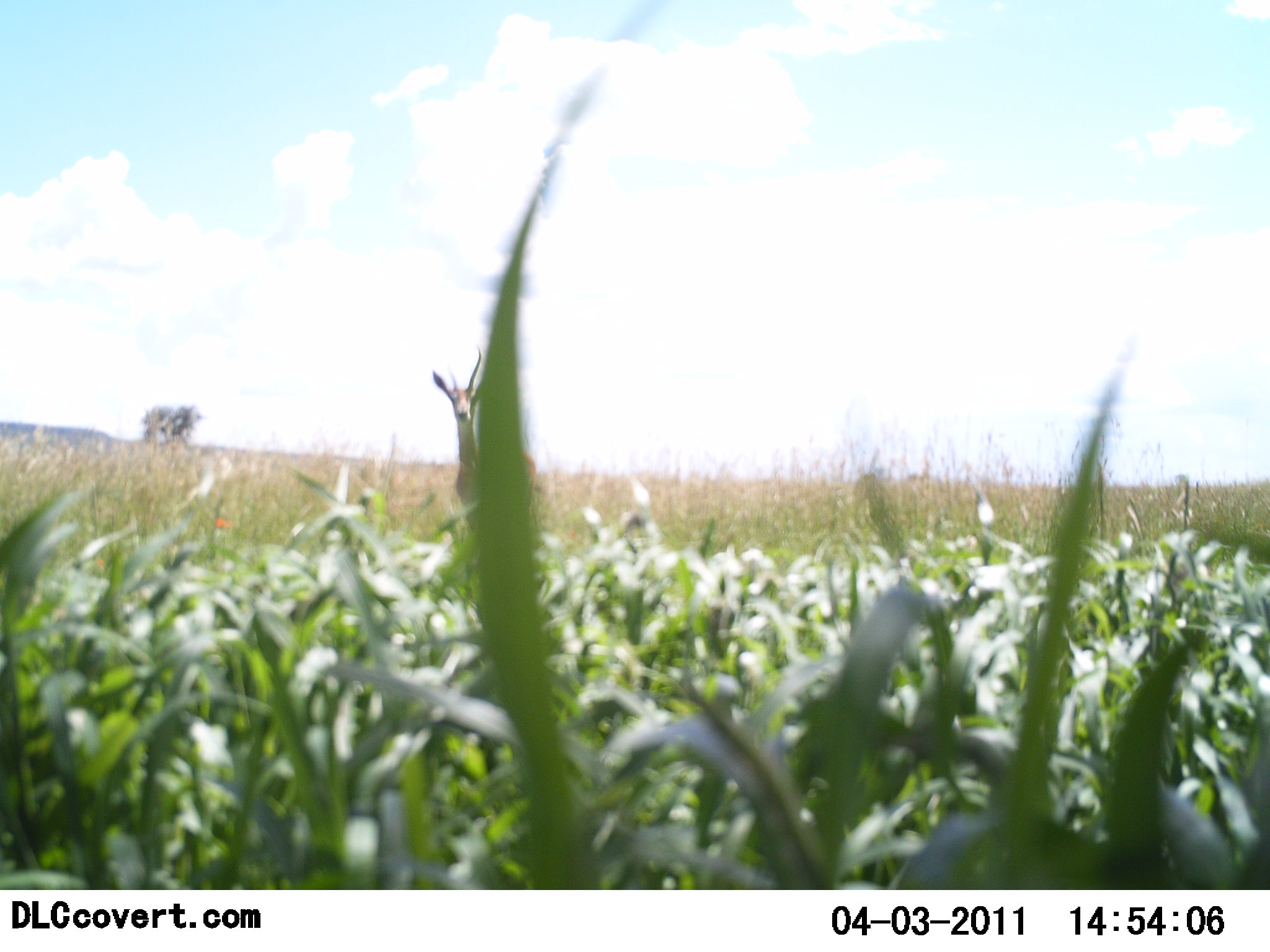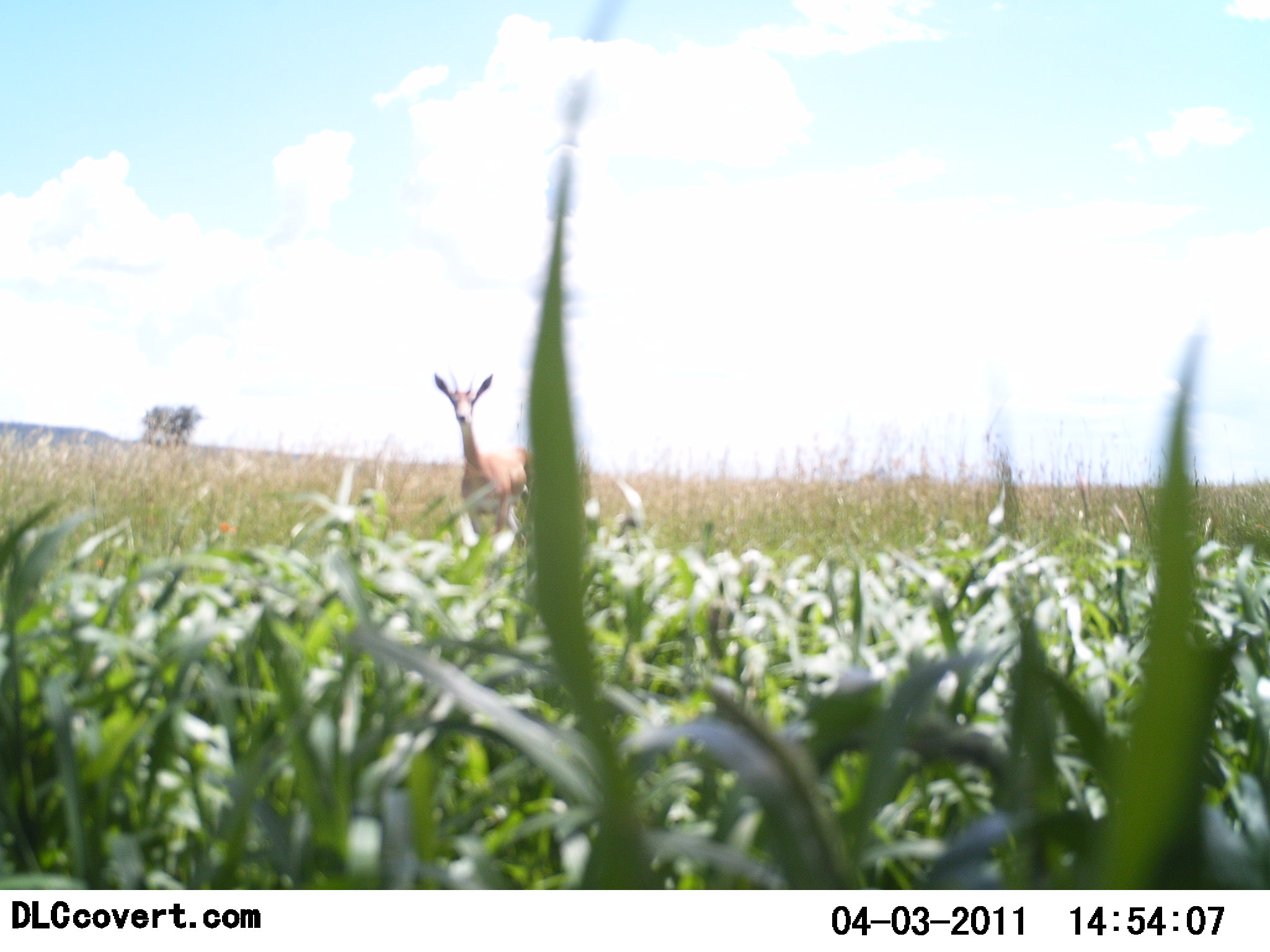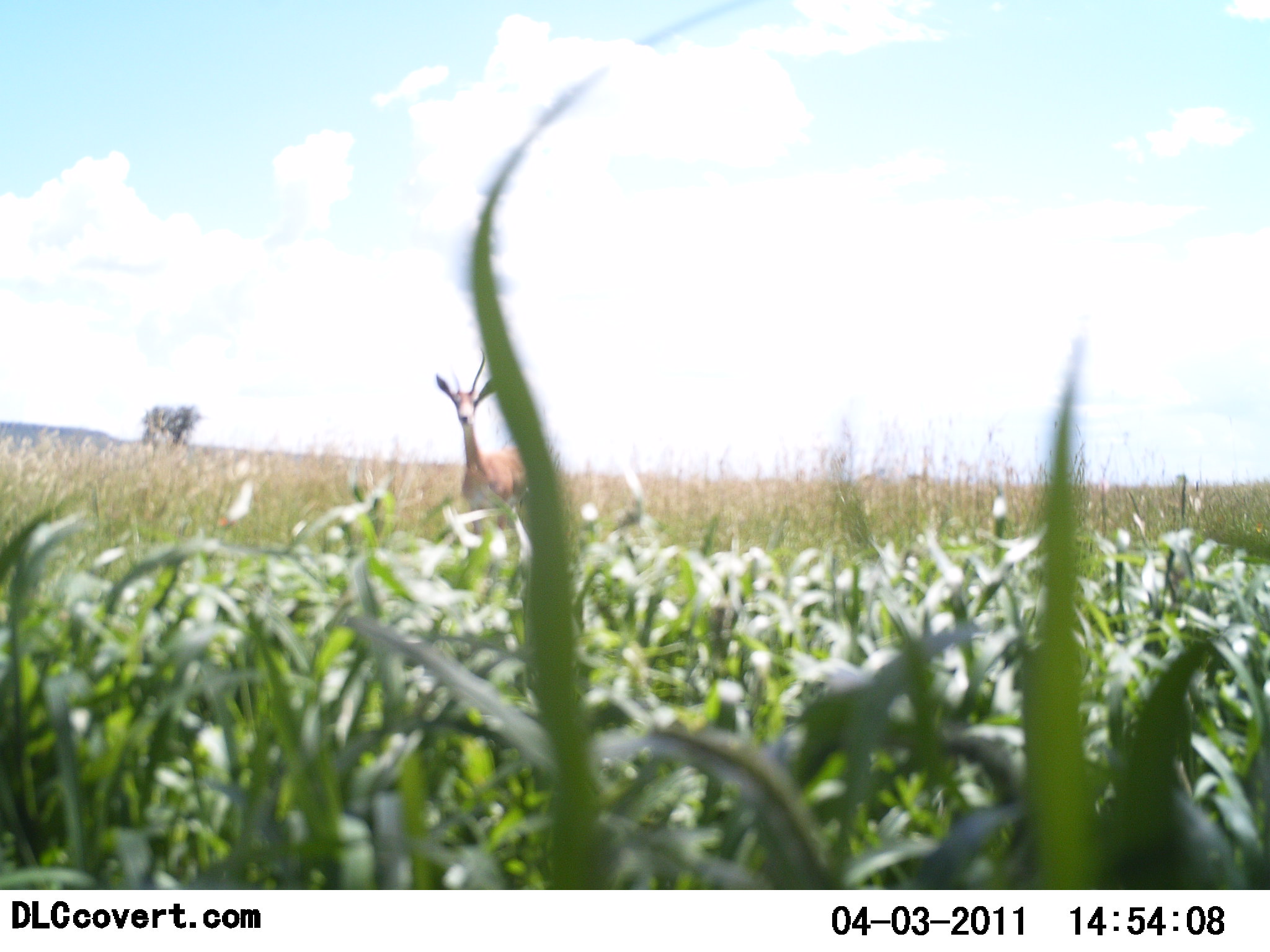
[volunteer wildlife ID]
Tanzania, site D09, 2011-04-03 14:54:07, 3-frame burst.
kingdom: Animalia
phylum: Chordata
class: Mammalia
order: Artiodactyla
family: Bovidae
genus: Nanger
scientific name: Nanger granti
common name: grant's gazelle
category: gazellegrants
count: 1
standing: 100%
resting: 0%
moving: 0%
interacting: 0%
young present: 0%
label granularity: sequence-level